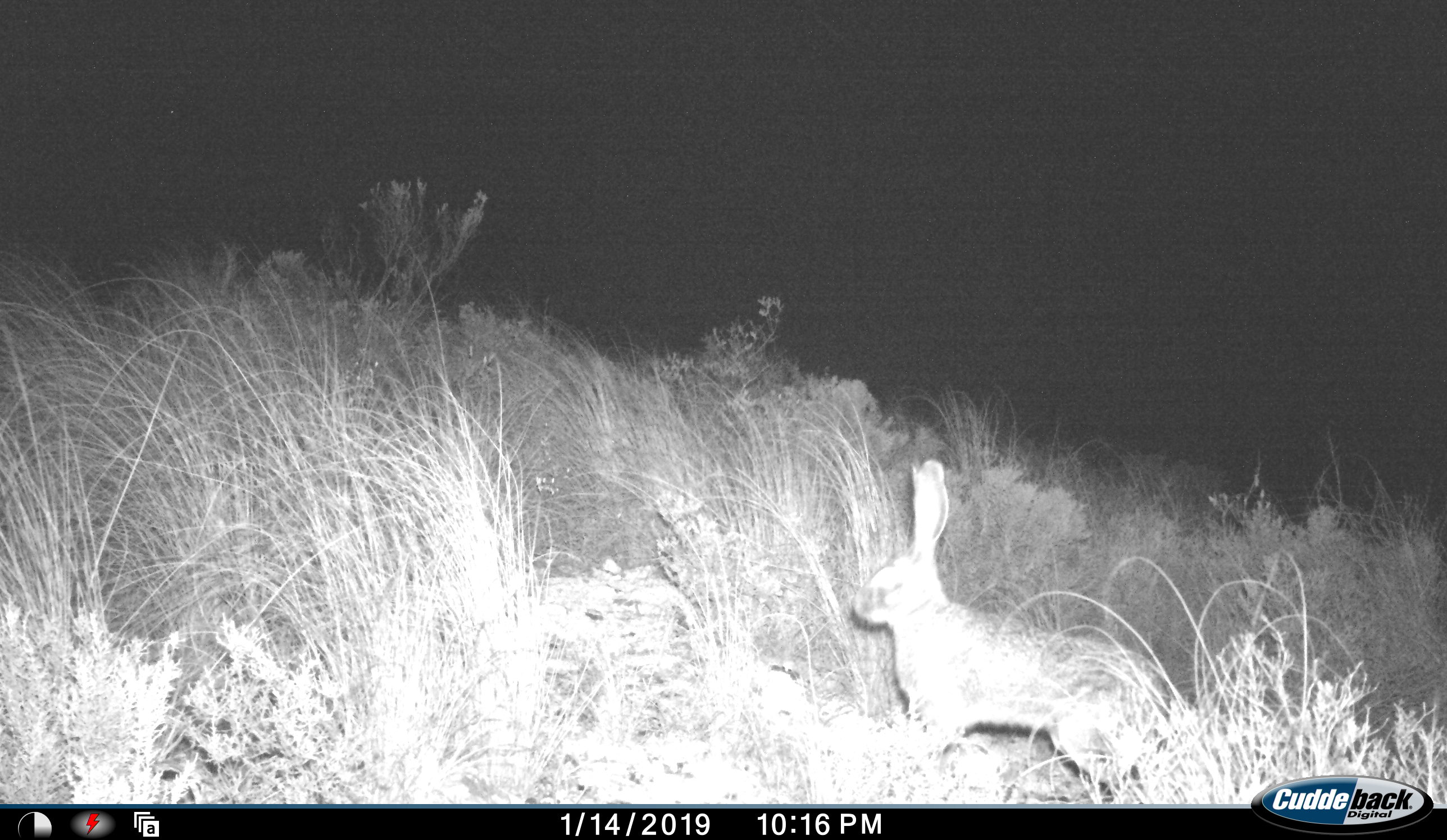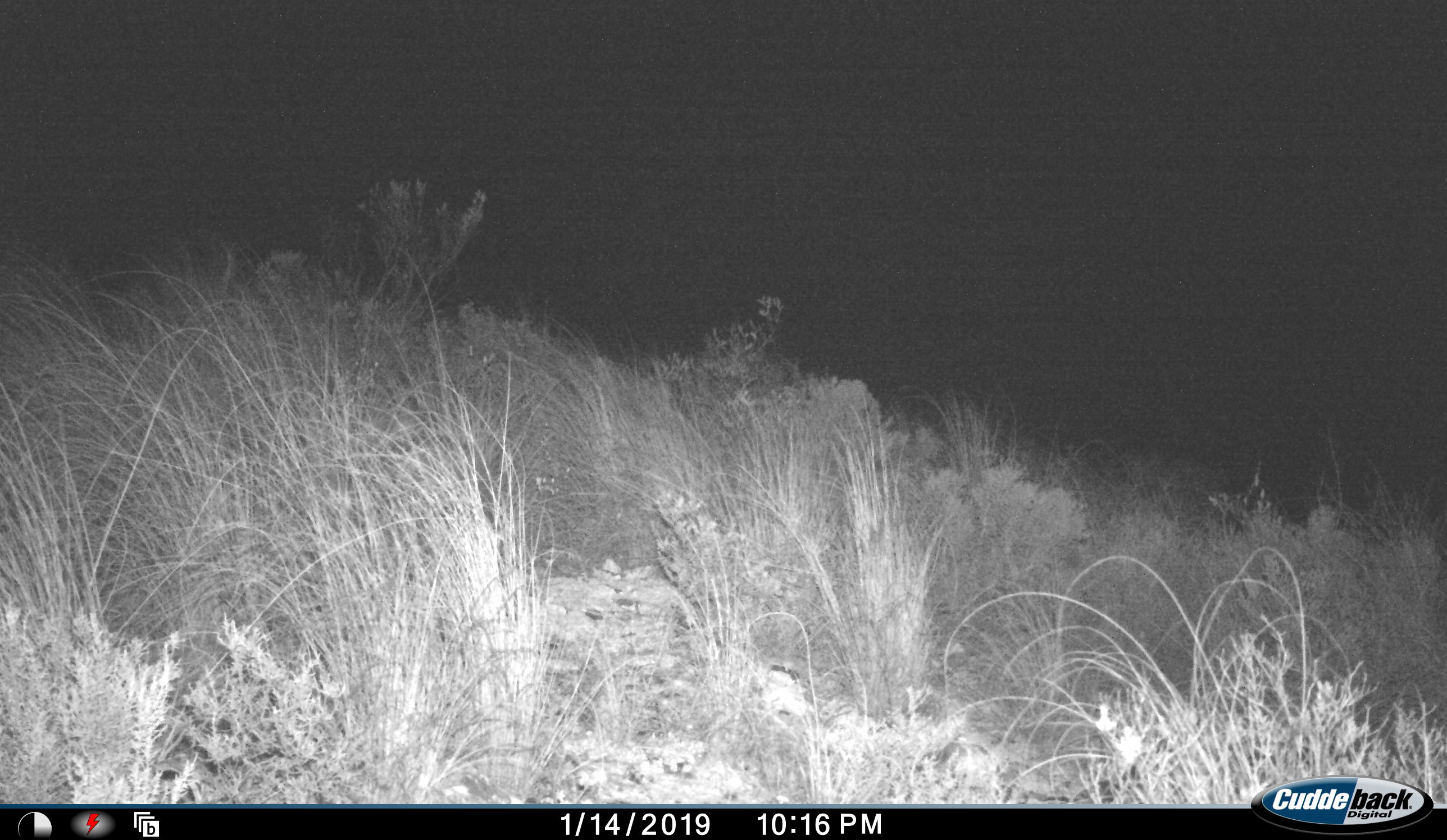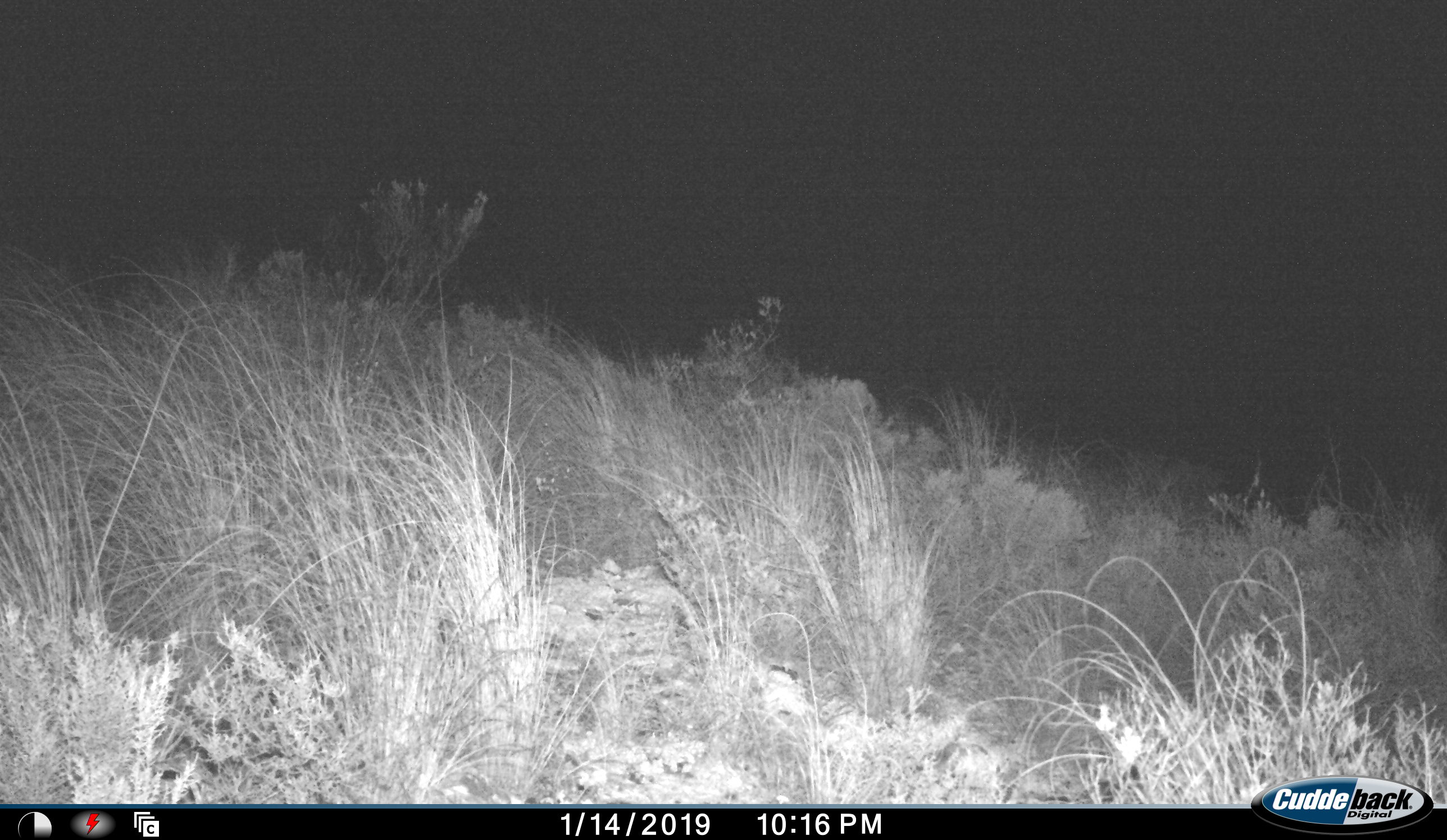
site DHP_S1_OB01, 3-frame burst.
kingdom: Animalia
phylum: Chordata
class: Mammalia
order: Lagomorpha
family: Leporidae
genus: Lepus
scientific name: Lepus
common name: hare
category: hareunknown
Hareunknown (hare) (Lepus), count 1. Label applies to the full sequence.